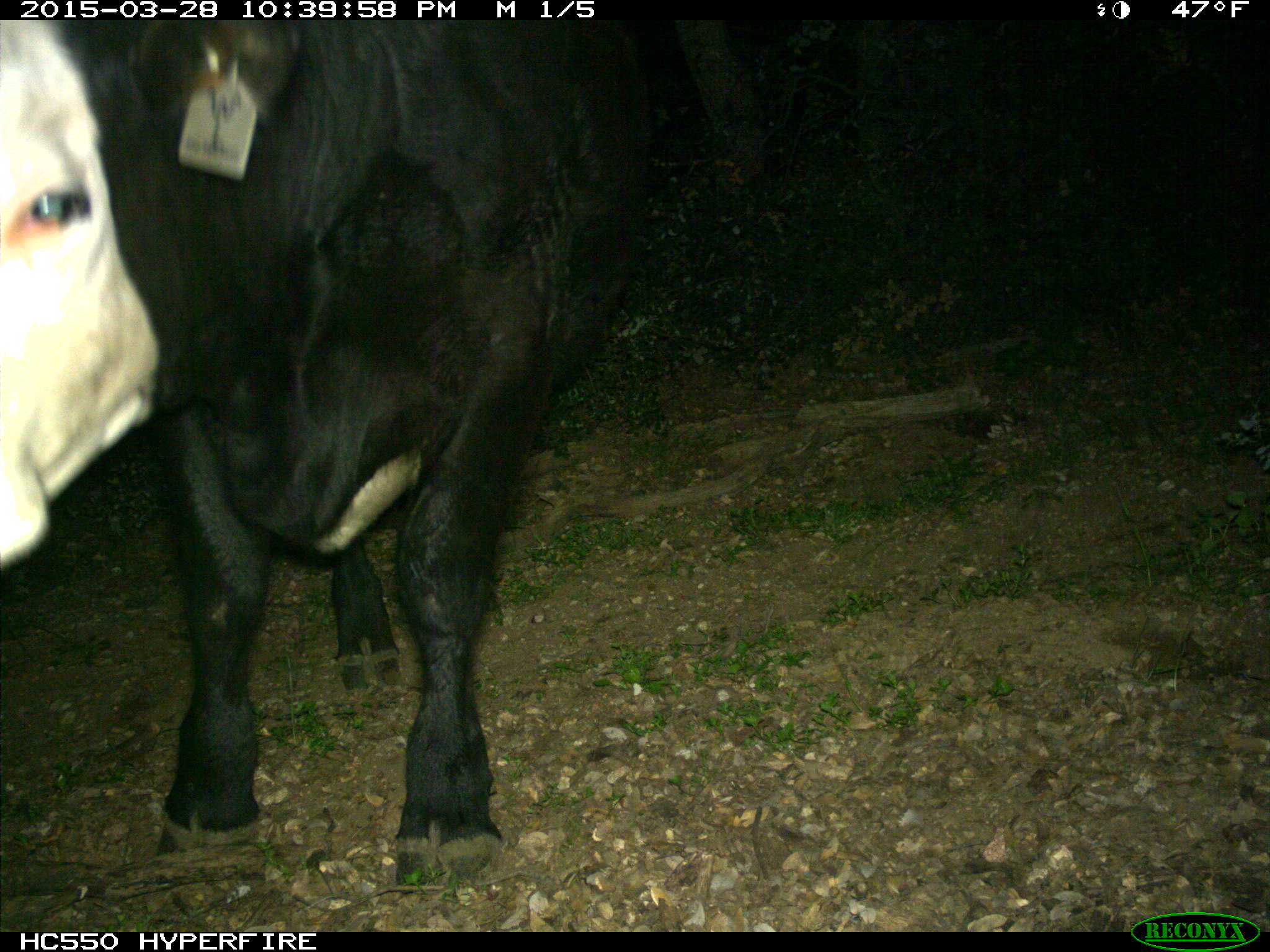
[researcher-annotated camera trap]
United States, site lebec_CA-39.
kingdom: Animalia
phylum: Chordata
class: Mammalia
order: Artiodactyla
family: Bovidae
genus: Bos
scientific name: Bos taurus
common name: domestic cow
Bos taurus (domestic cow).